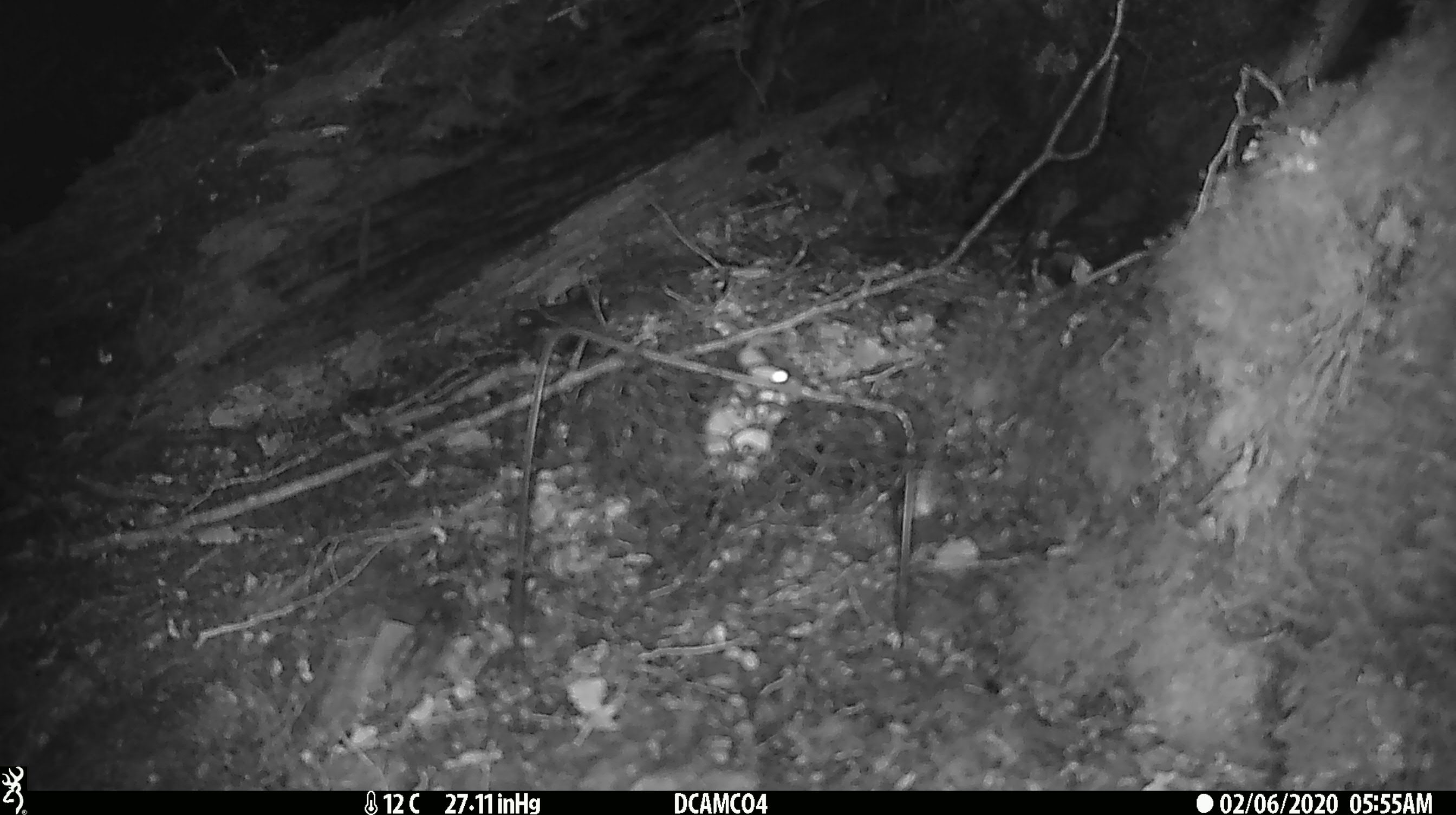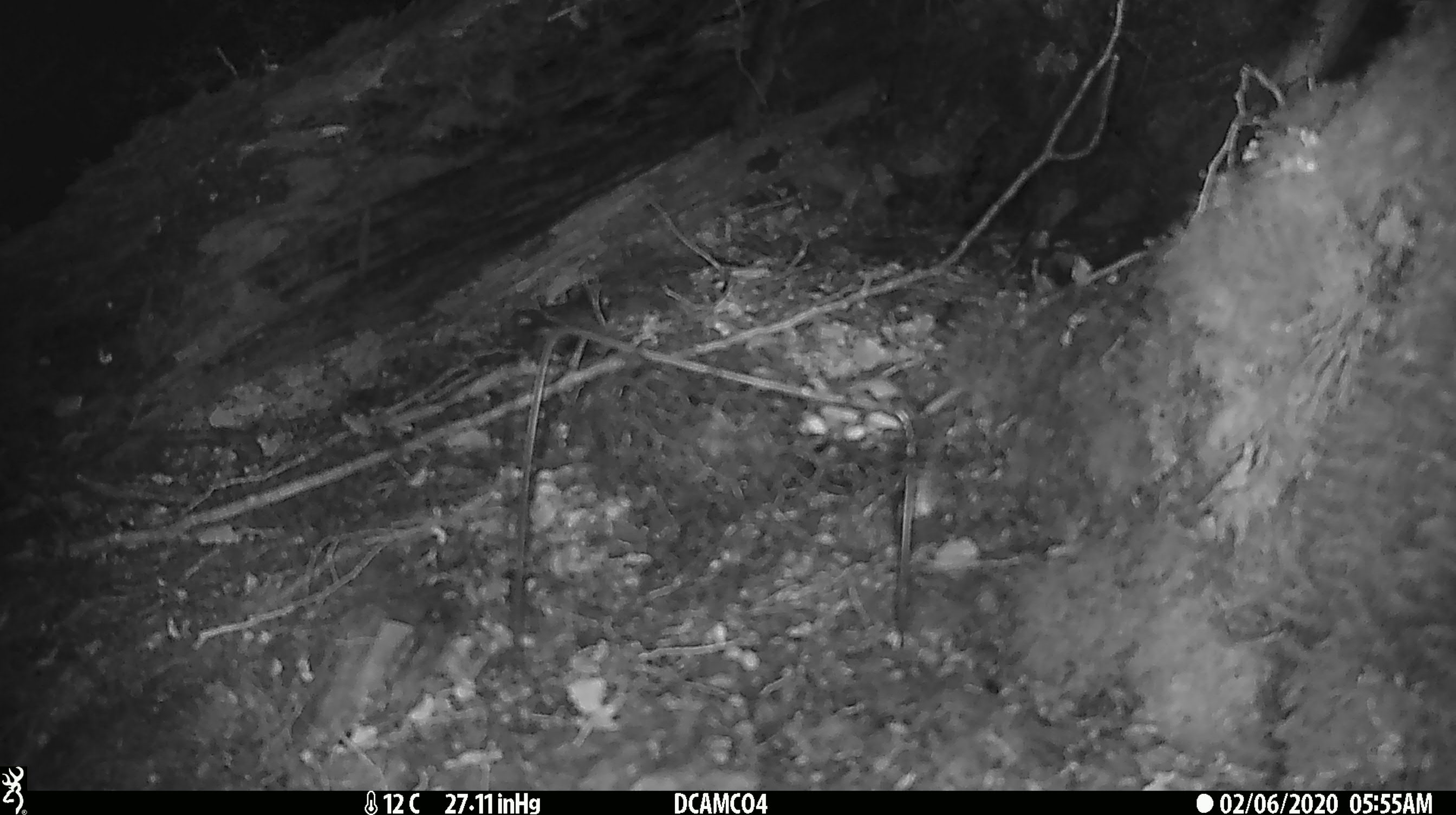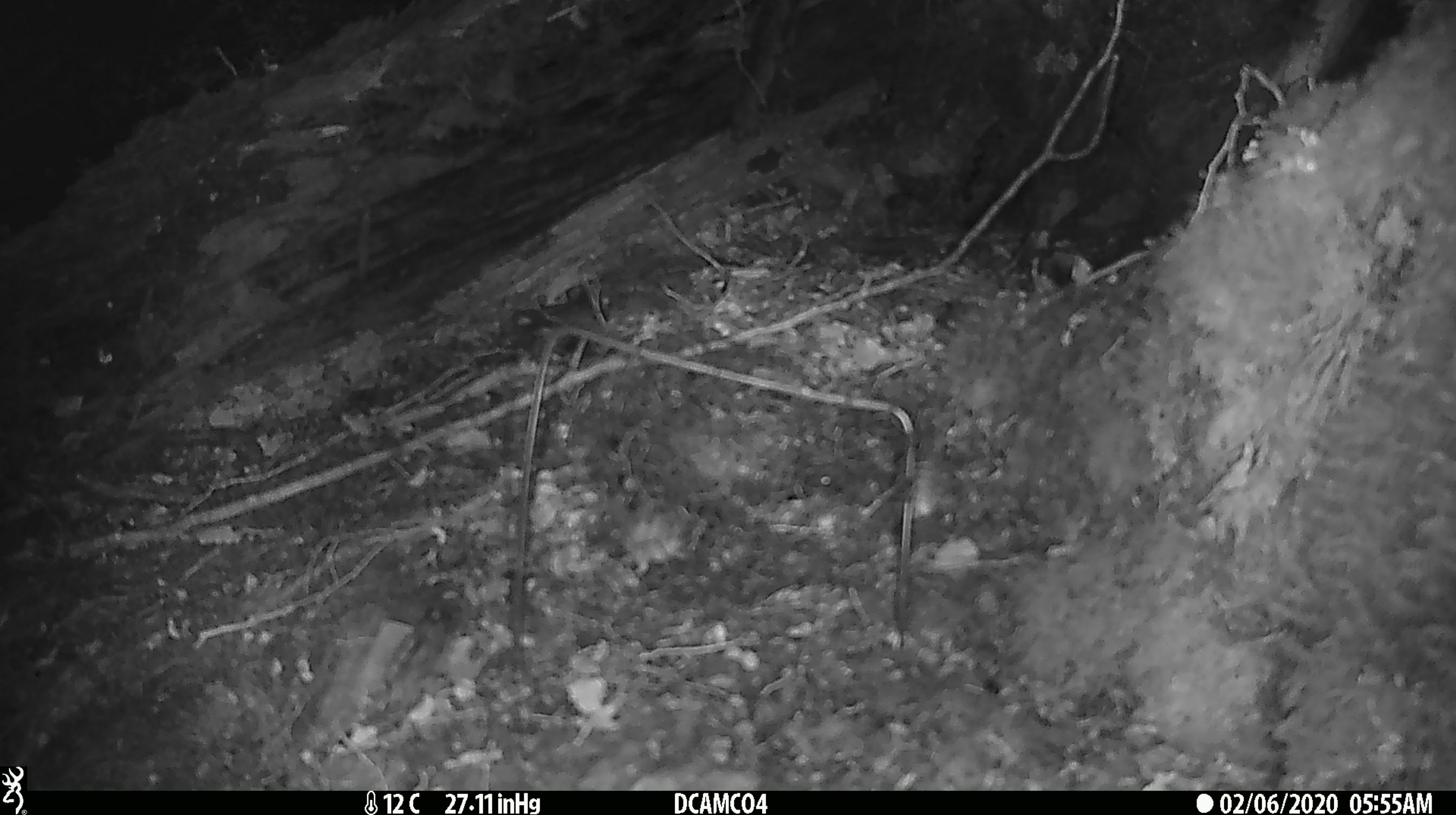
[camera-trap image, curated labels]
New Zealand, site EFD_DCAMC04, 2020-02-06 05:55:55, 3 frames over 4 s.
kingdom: Animalia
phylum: Chordata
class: Mammalia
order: Rodentia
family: Muridae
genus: Mus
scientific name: Mus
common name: mouse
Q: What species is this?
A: Mouse (Mus).